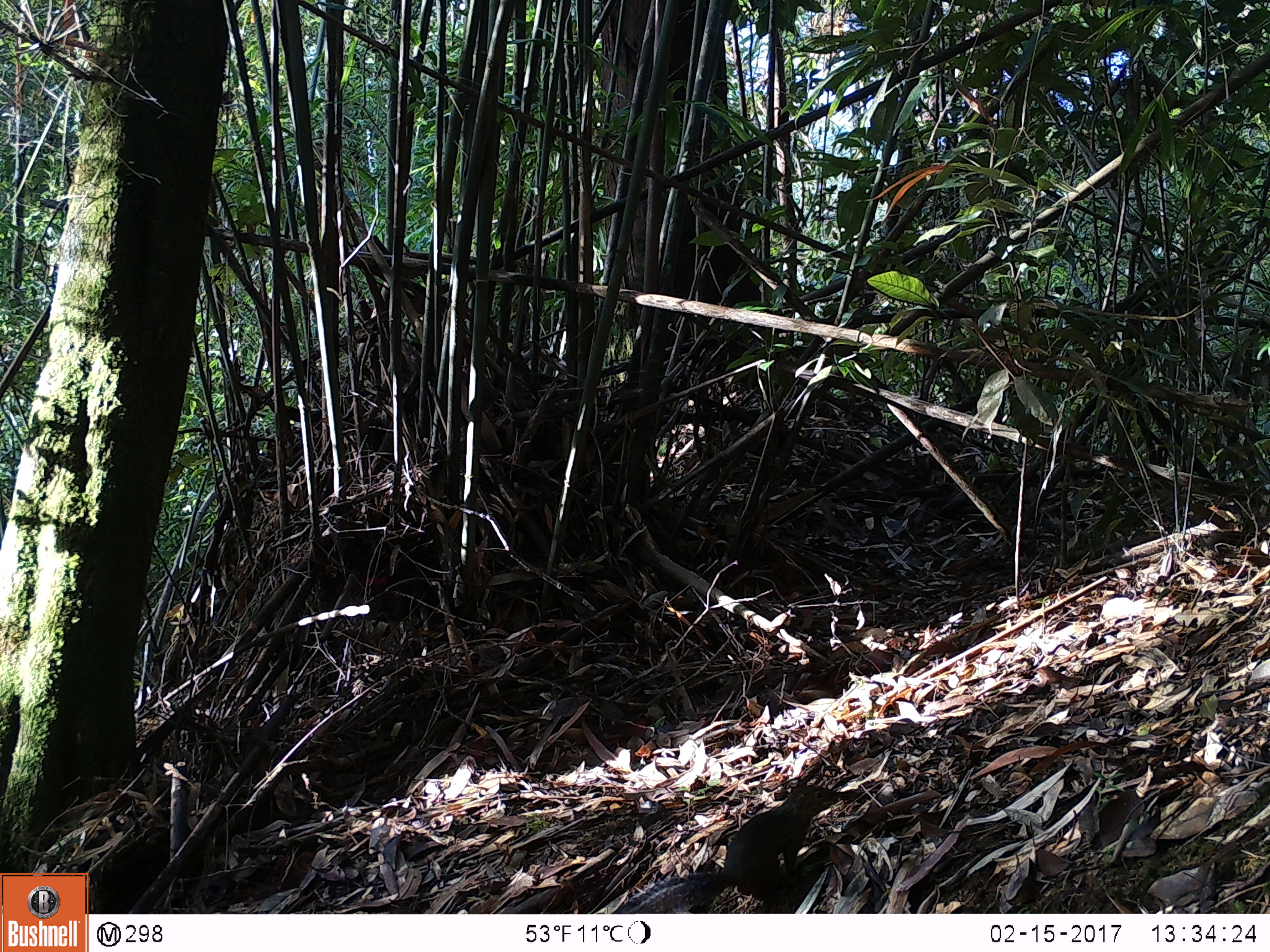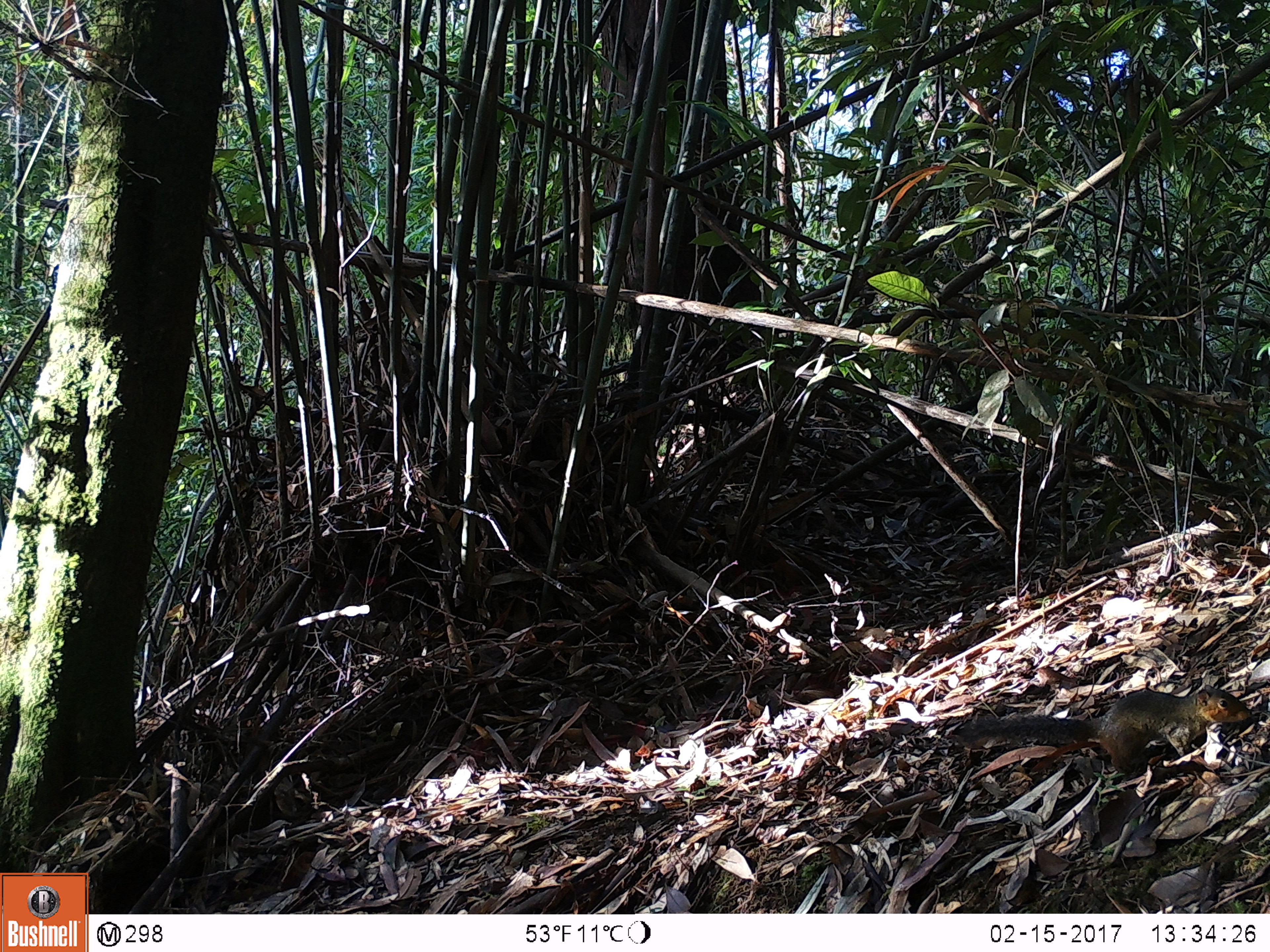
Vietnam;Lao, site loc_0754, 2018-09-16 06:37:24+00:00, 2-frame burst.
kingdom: Animalia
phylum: Chordata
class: Mammalia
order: Rodentia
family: Sciuridae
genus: Dremomys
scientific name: Dremomys rufigenis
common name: red-cheeked squirrel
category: red cheeked squirrel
Red cheeked squirrel (red-cheeked squirrel) (Dremomys rufigenis). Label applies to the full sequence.